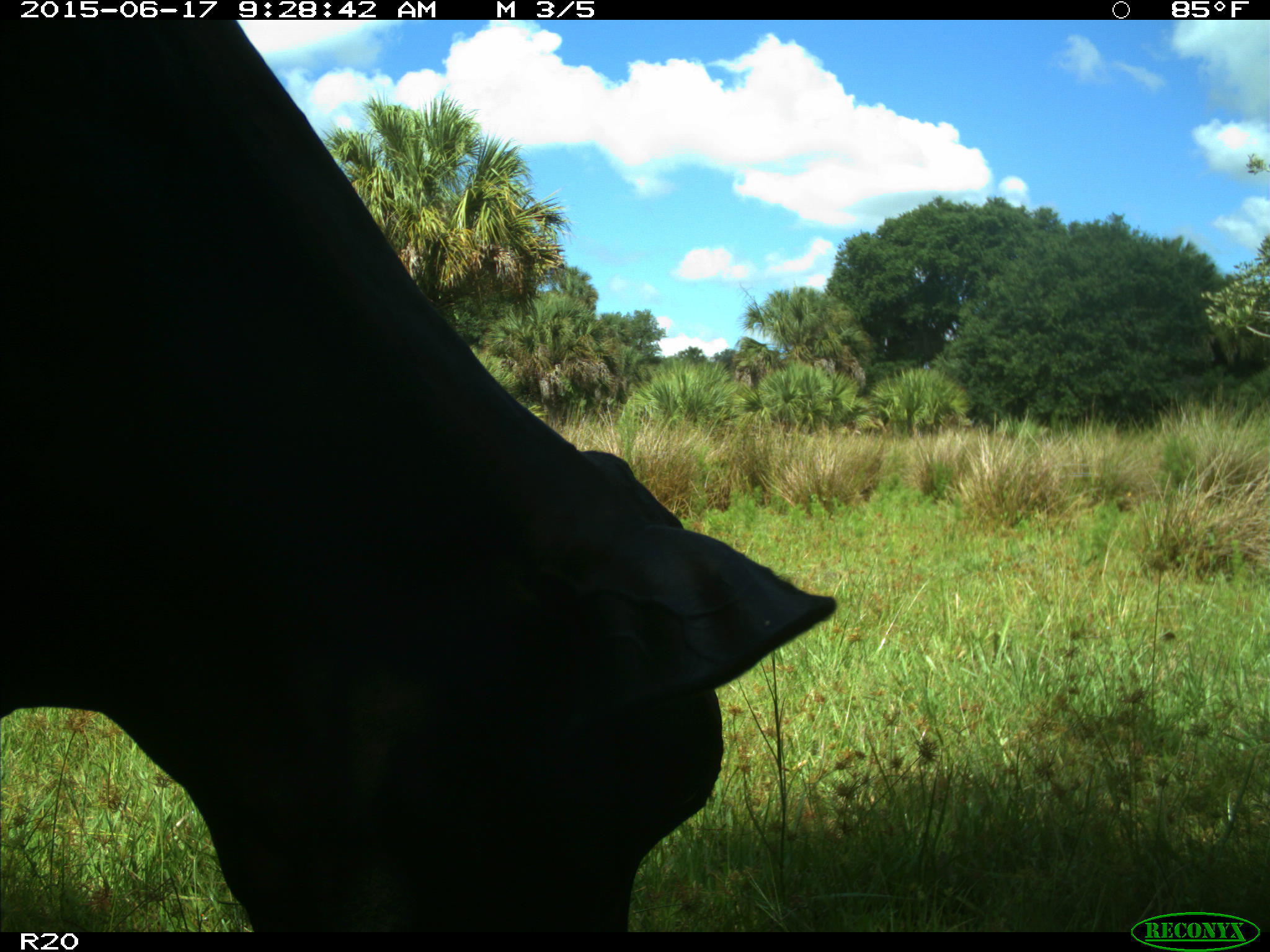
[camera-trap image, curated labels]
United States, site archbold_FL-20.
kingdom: Animalia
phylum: Chordata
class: Mammalia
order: Artiodactyla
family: Bovidae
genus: Bos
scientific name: Bos taurus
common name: domestic cow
Bos taurus (domestic cow).